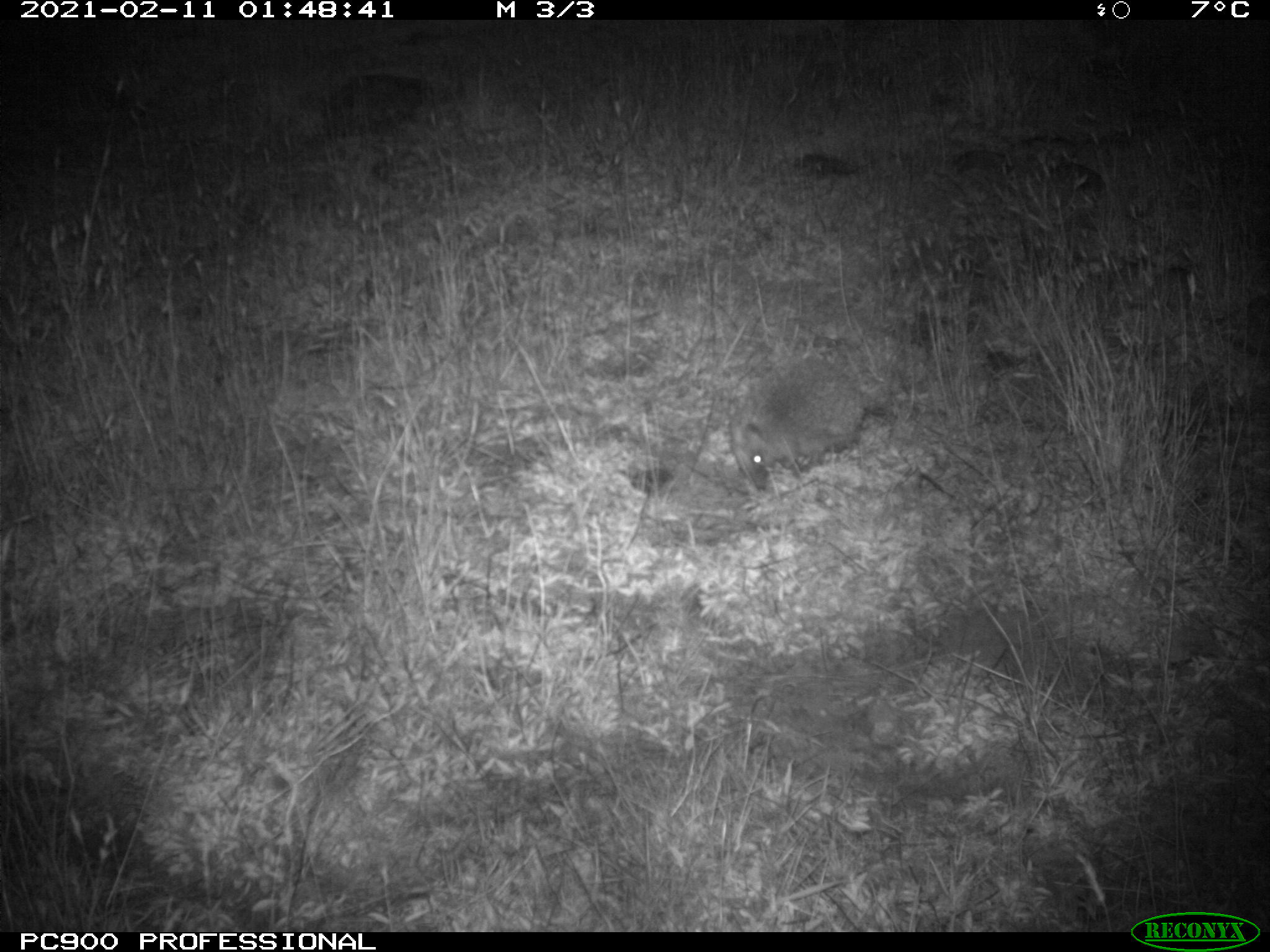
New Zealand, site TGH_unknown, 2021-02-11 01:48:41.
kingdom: Animalia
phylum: Chordata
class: Mammalia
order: Eulipotyphla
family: Erinaceidae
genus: Erinaceus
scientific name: Erinaceus europaeus europaeus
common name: european hedgehog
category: hedgehog